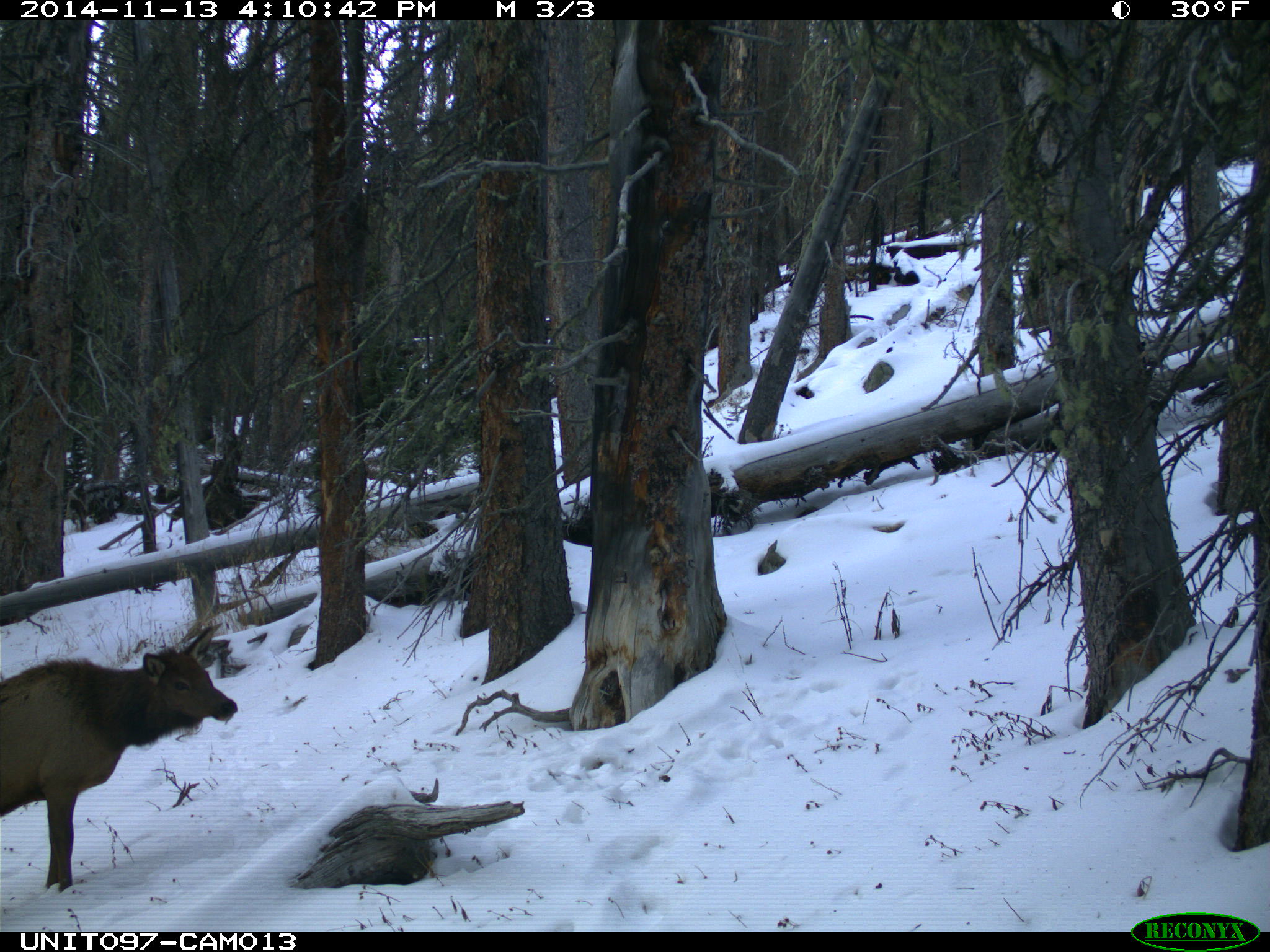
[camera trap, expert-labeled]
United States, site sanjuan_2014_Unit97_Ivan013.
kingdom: Animalia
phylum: Chordata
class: Mammalia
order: Artiodactyla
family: Cervidae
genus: Cervus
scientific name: Cervus elaphus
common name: red deer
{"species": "Cervus elaphus (red deer)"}